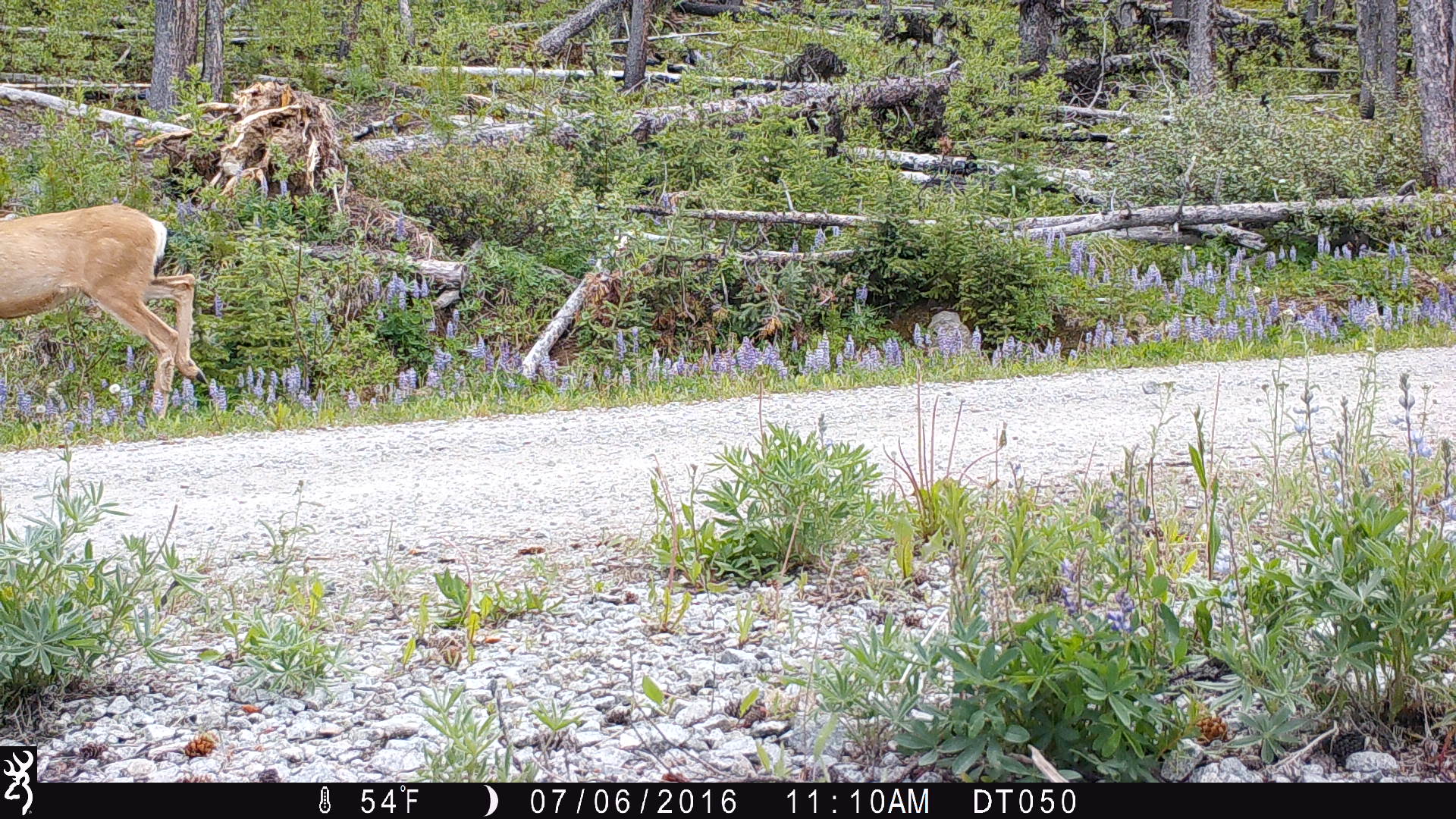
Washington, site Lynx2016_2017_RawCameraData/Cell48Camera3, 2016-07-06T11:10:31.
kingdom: Animalia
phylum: Chordata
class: Mammalia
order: Artiodactyla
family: Cervidae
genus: Odocoileus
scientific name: Odocoileus hemionus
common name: mule deer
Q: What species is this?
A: Odocoileus hemionus (mule deer).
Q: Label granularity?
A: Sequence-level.